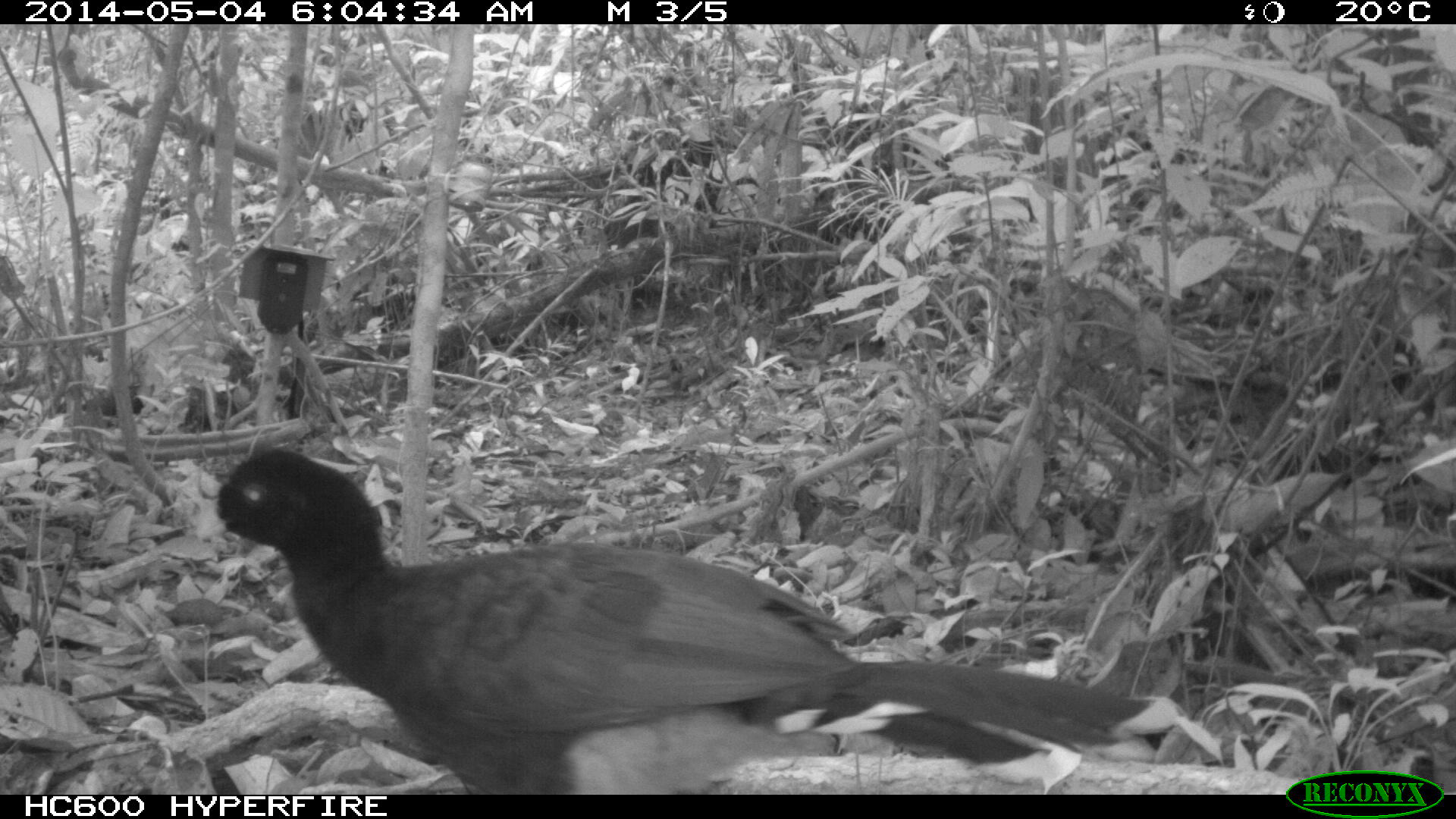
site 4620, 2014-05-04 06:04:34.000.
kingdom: Animalia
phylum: Chordata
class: Aves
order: Galliformes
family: Cracidae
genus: Mitu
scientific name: Mitu tomentosum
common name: crestless curassow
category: mitu tomentosa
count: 1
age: adult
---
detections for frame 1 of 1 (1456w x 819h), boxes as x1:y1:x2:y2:
mitu tomentosa: 186:442:1179:793